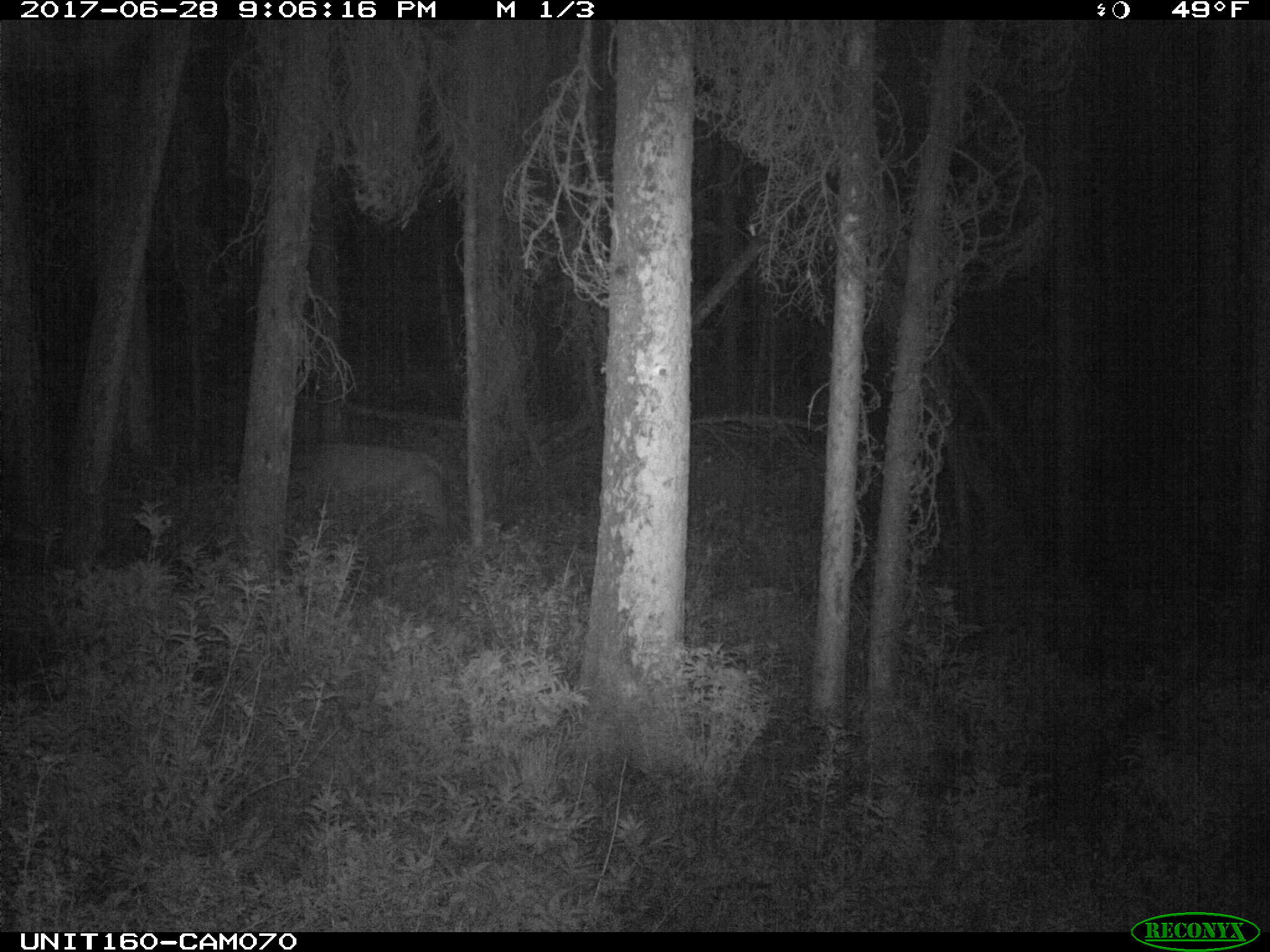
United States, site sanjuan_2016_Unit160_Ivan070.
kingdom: Animalia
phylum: Chordata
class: Mammalia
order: Artiodactyla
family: Cervidae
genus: Cervus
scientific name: Cervus elaphus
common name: red deer